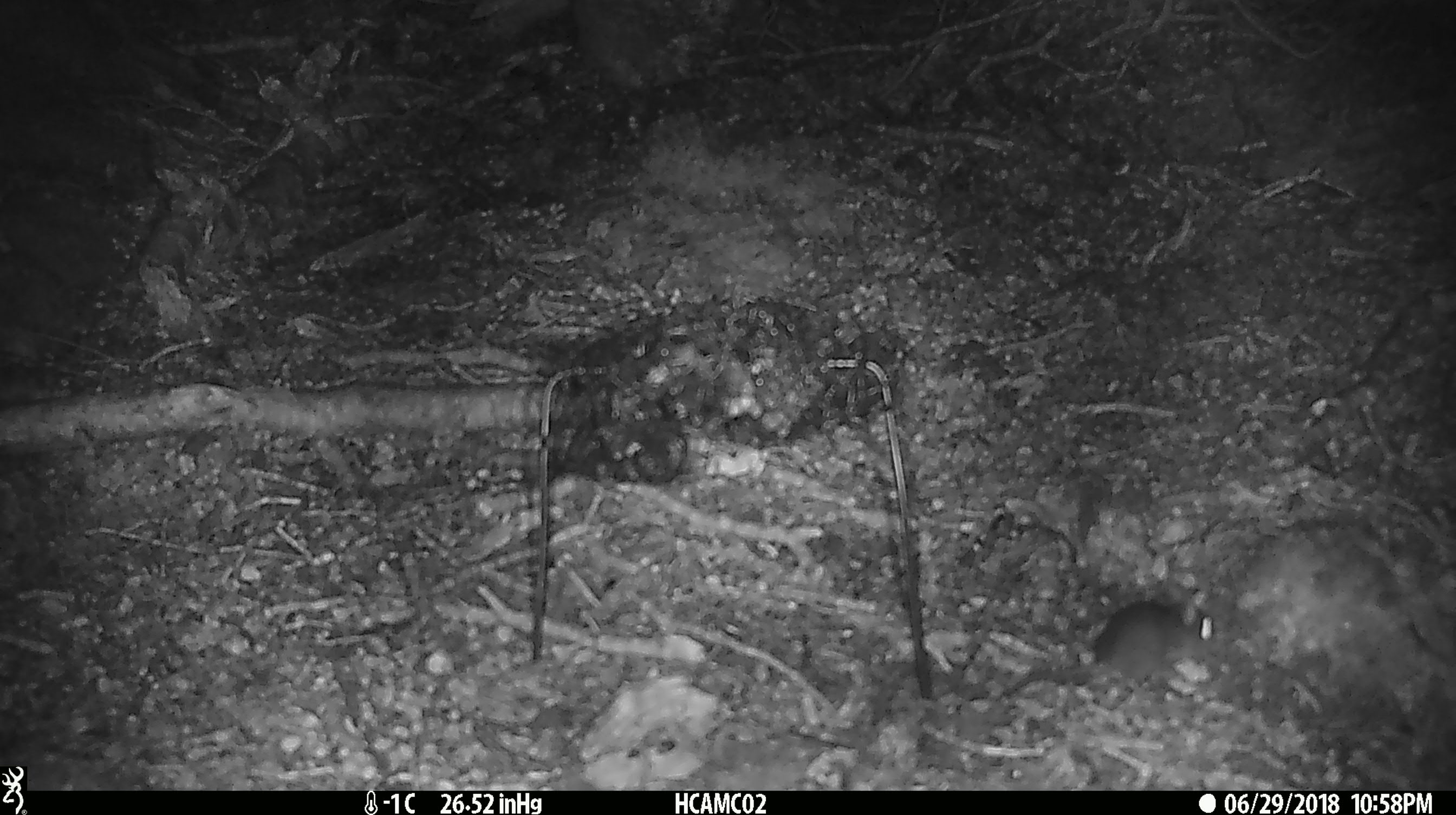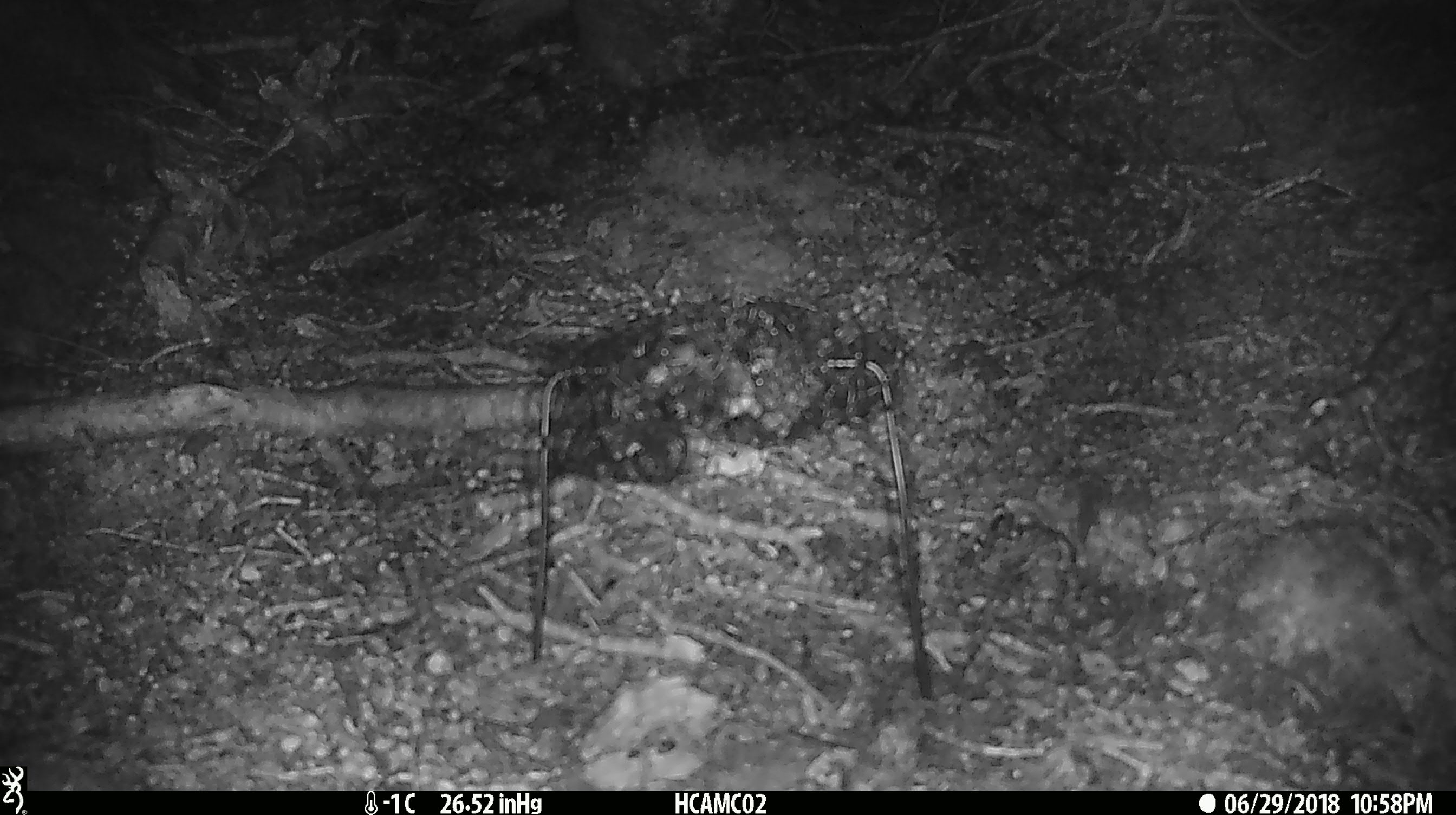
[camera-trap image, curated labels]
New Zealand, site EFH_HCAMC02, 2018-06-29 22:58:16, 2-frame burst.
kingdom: Animalia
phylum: Chordata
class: Mammalia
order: Rodentia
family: Muridae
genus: Mus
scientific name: Mus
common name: mouse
Mouse (Mus).